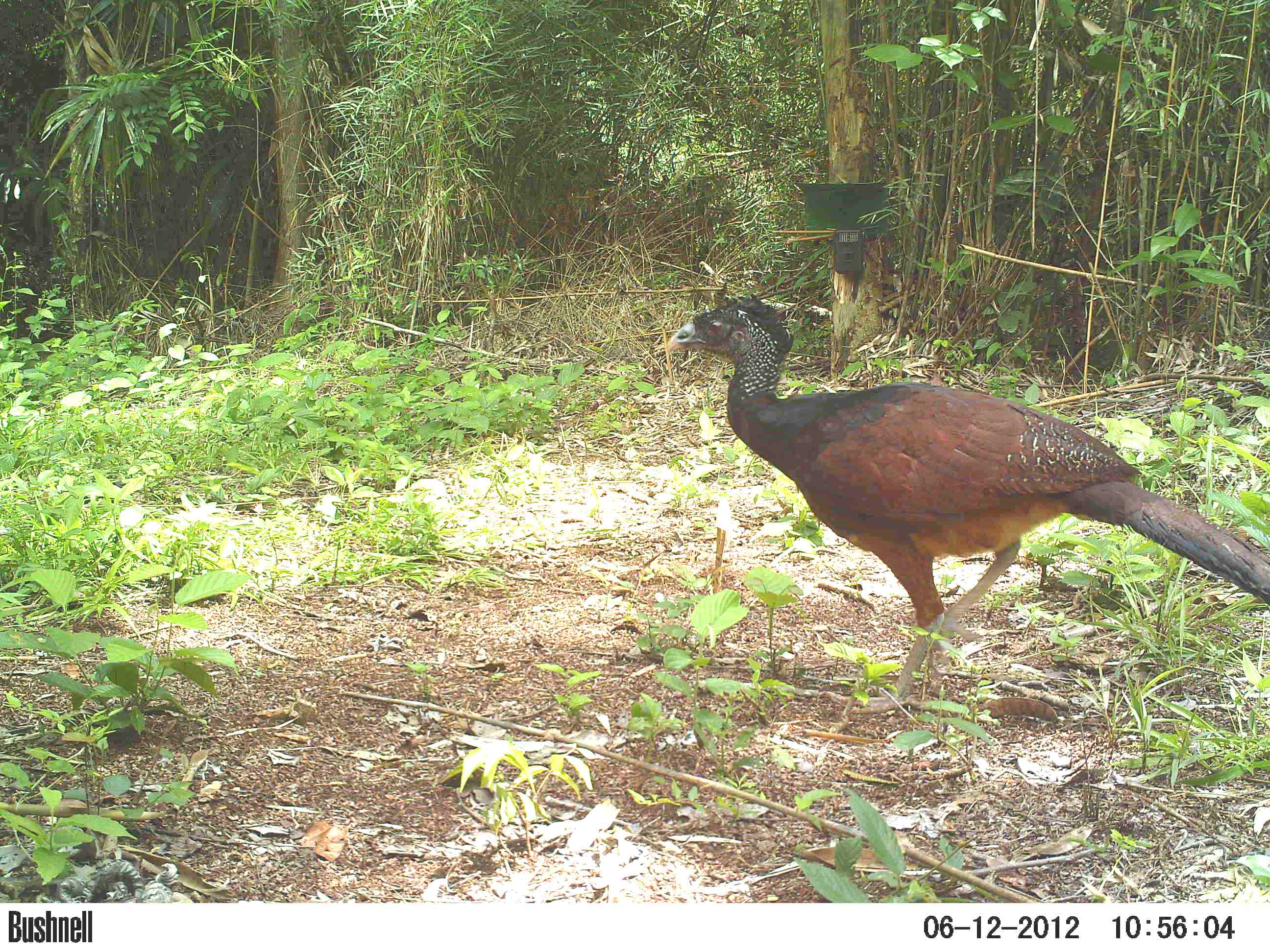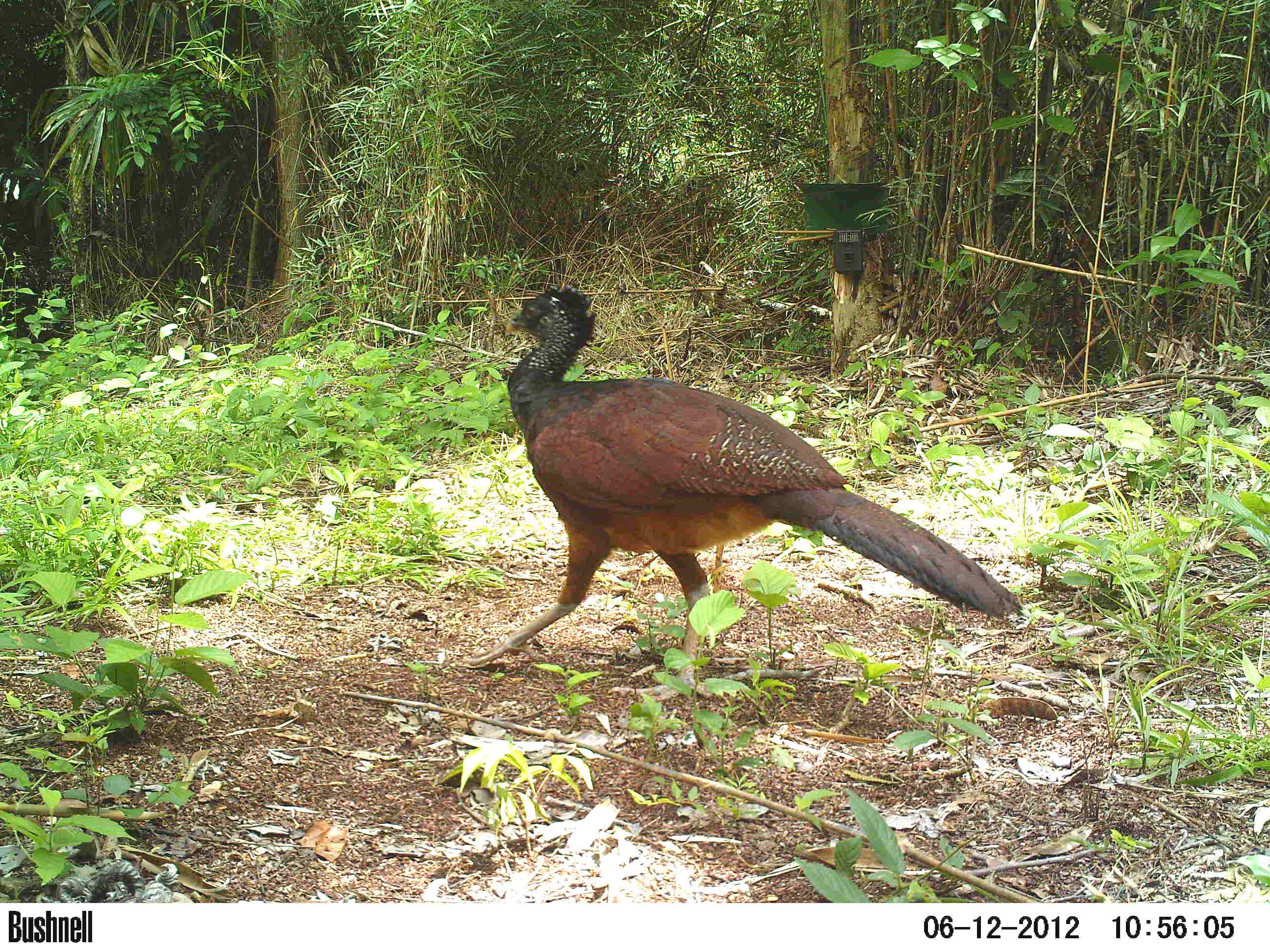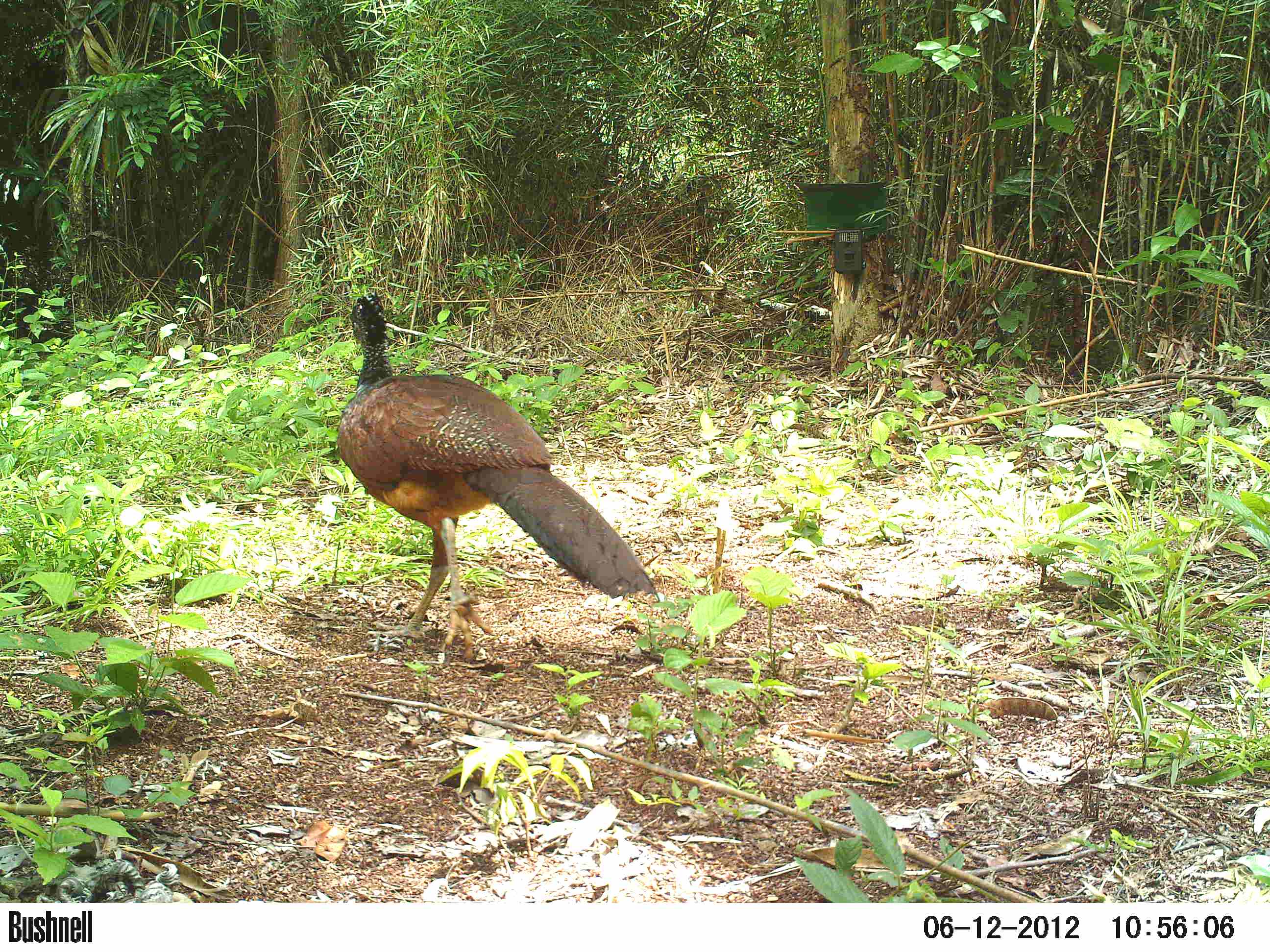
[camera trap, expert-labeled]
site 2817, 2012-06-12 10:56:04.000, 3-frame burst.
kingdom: Animalia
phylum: Chordata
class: Aves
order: Galliformes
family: Cracidae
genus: Crax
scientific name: Crax rubra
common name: great curassow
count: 1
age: adult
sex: female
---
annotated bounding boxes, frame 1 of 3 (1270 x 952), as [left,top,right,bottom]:
crax rubra: [665,291,1270,712]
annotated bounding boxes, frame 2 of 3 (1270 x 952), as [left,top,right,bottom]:
crax rubra: [456,282,1025,702]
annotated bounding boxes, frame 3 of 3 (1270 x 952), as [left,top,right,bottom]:
crax rubra: [335,292,659,665]